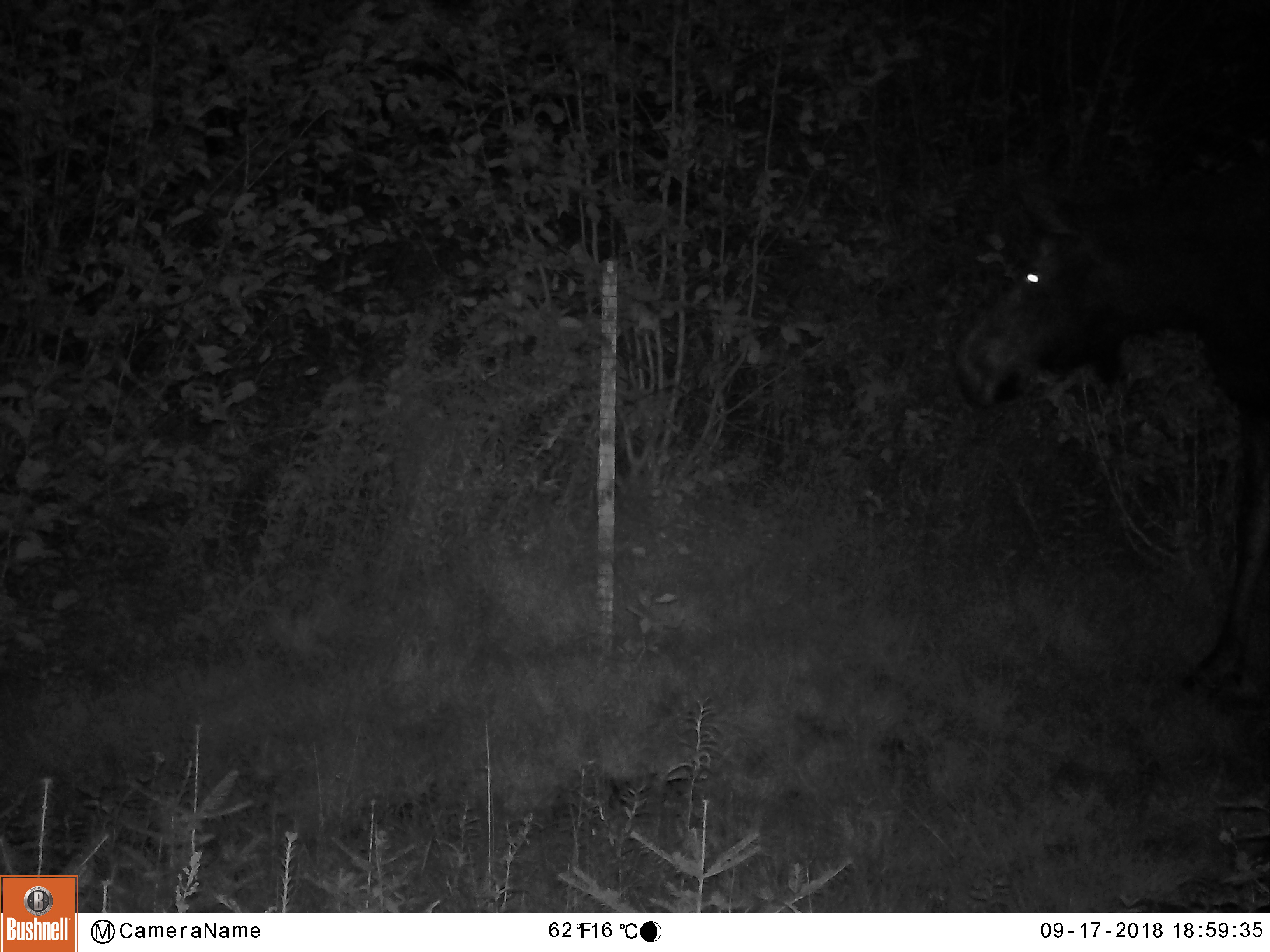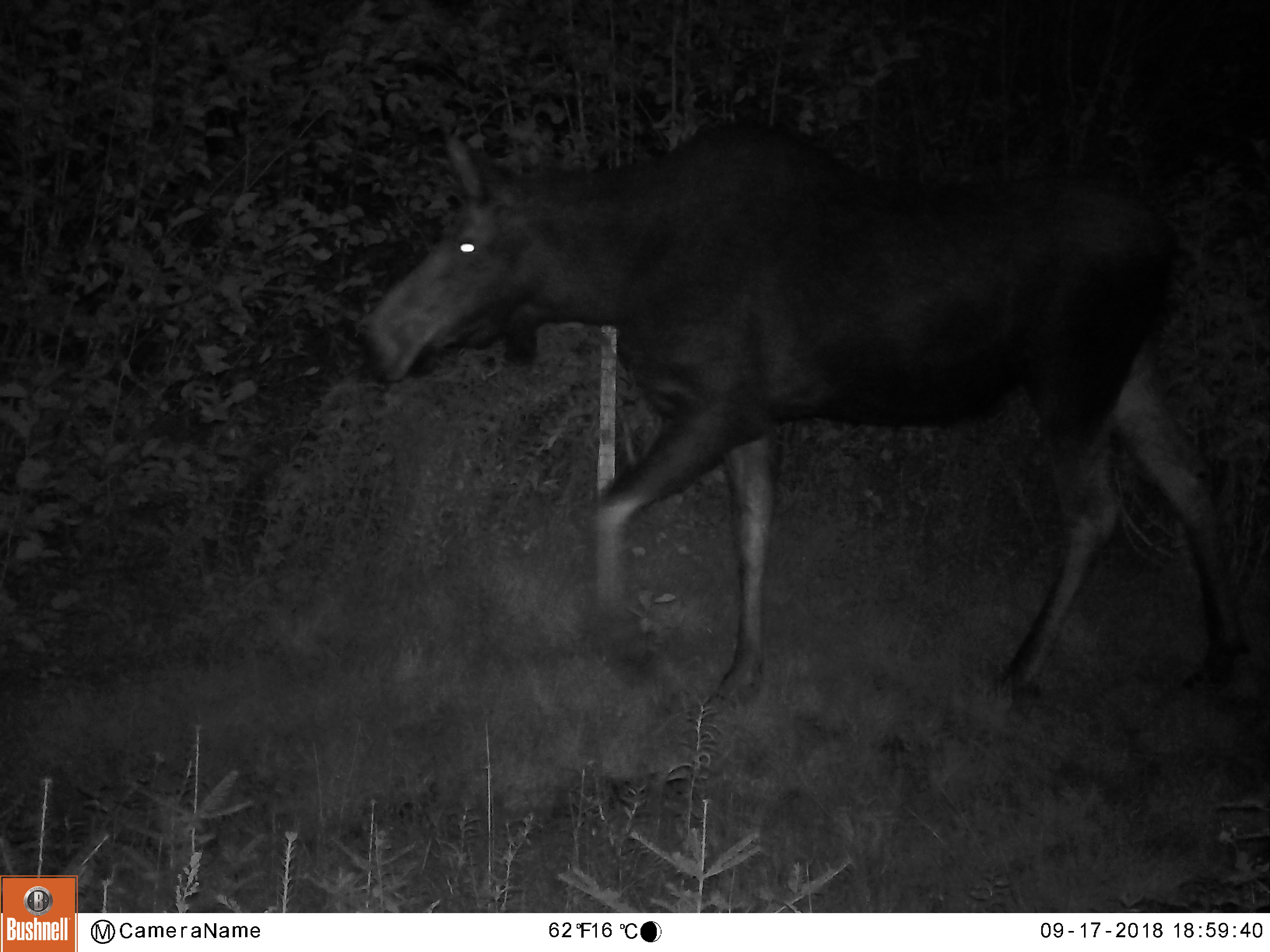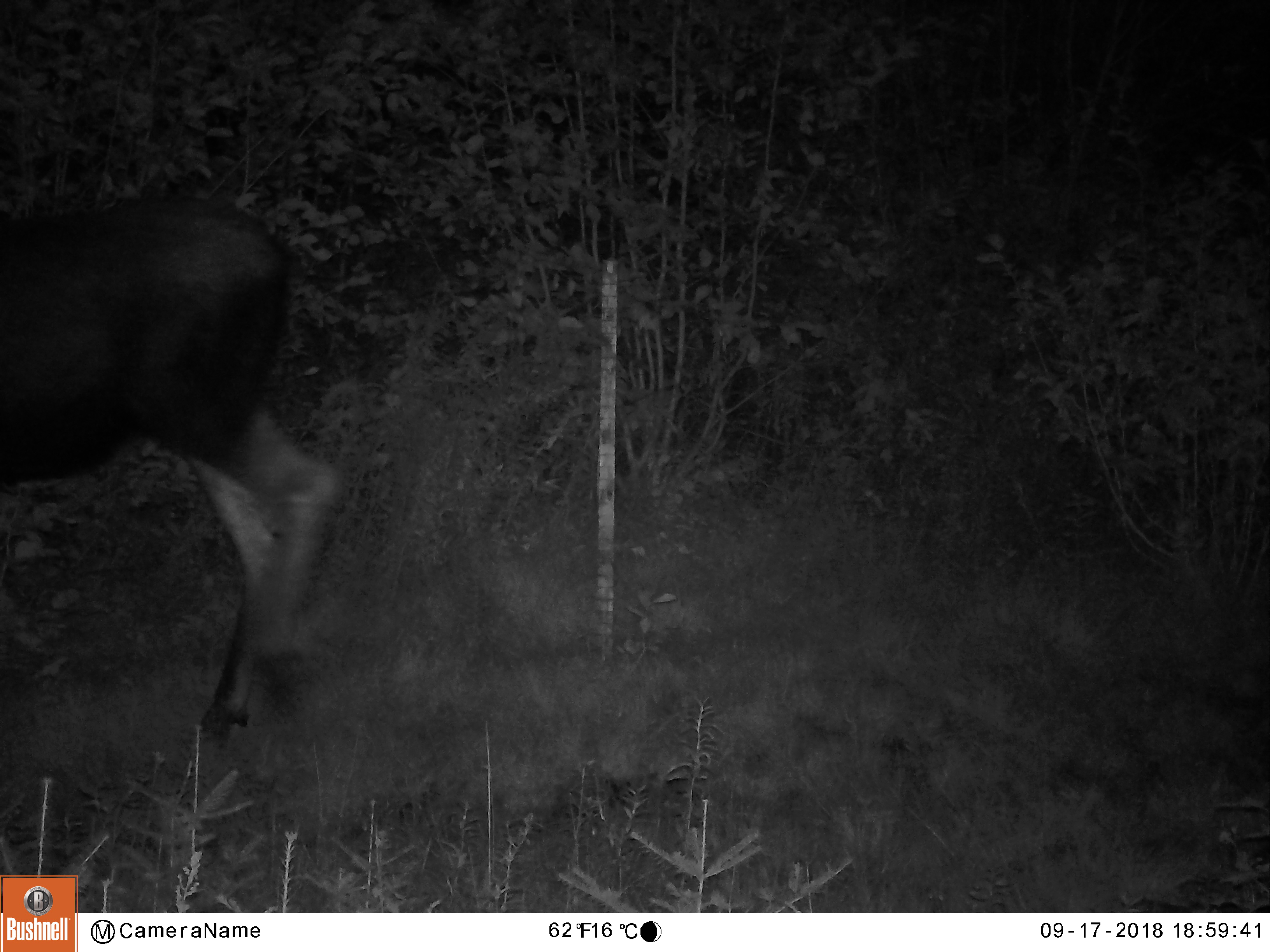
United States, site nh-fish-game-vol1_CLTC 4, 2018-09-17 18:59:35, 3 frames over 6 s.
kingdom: Animalia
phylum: Chordata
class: Mammalia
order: Artiodactyla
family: Cervidae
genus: Alces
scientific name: Alces alces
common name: moose